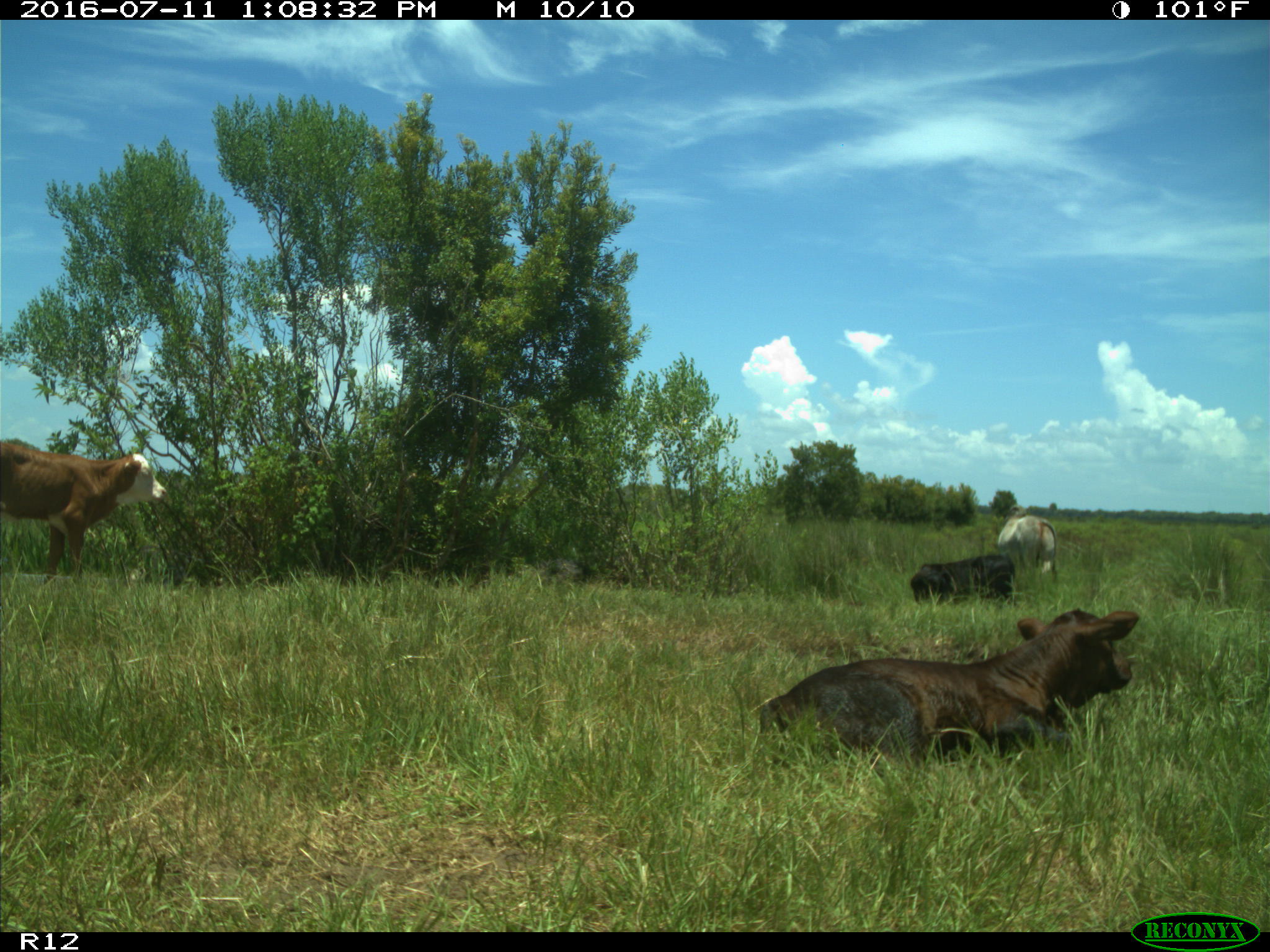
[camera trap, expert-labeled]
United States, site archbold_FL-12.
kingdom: Animalia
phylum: Chordata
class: Mammalia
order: Artiodactyla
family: Bovidae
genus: Bos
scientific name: Bos taurus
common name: domestic cow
Bos taurus (domestic cow).